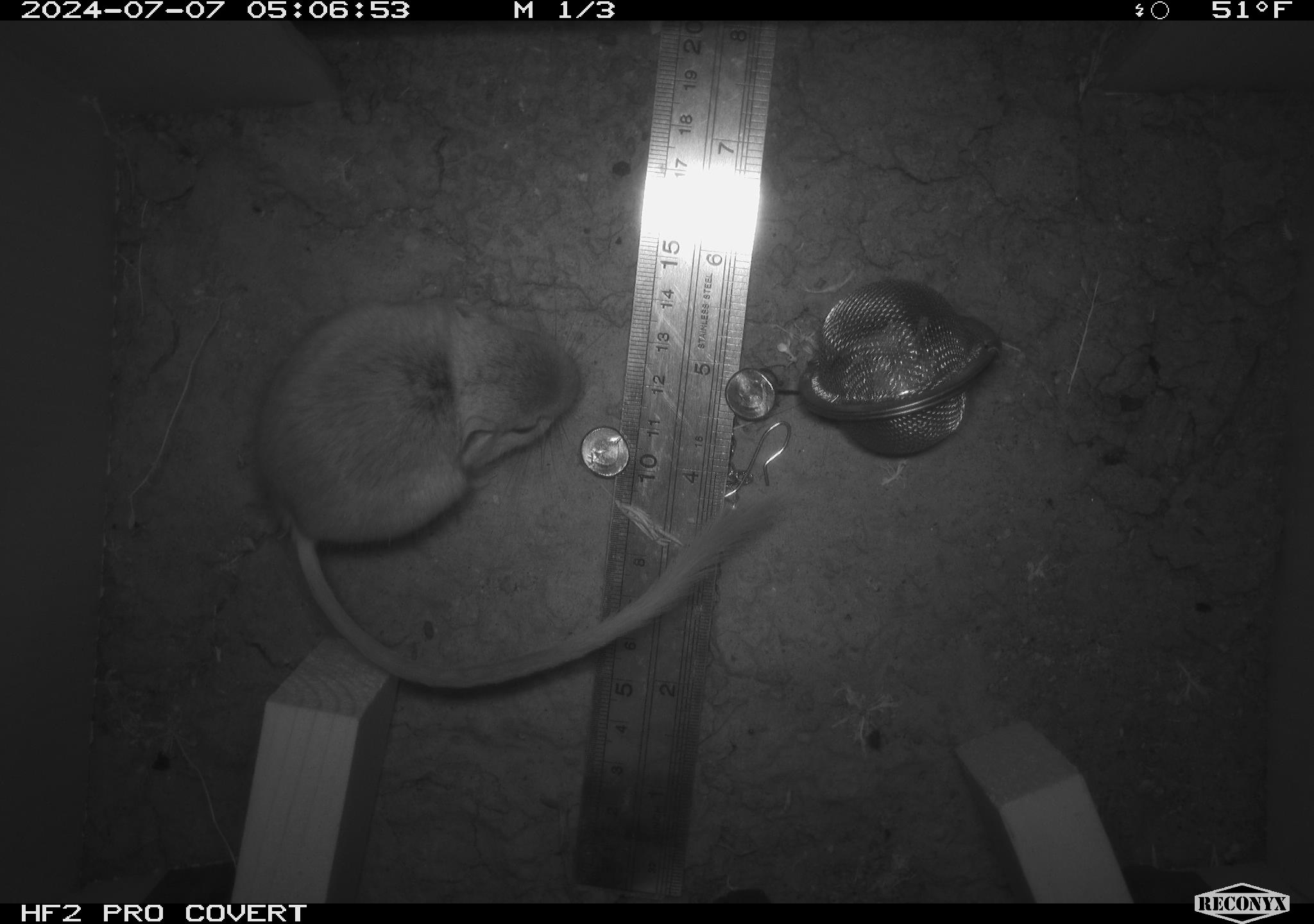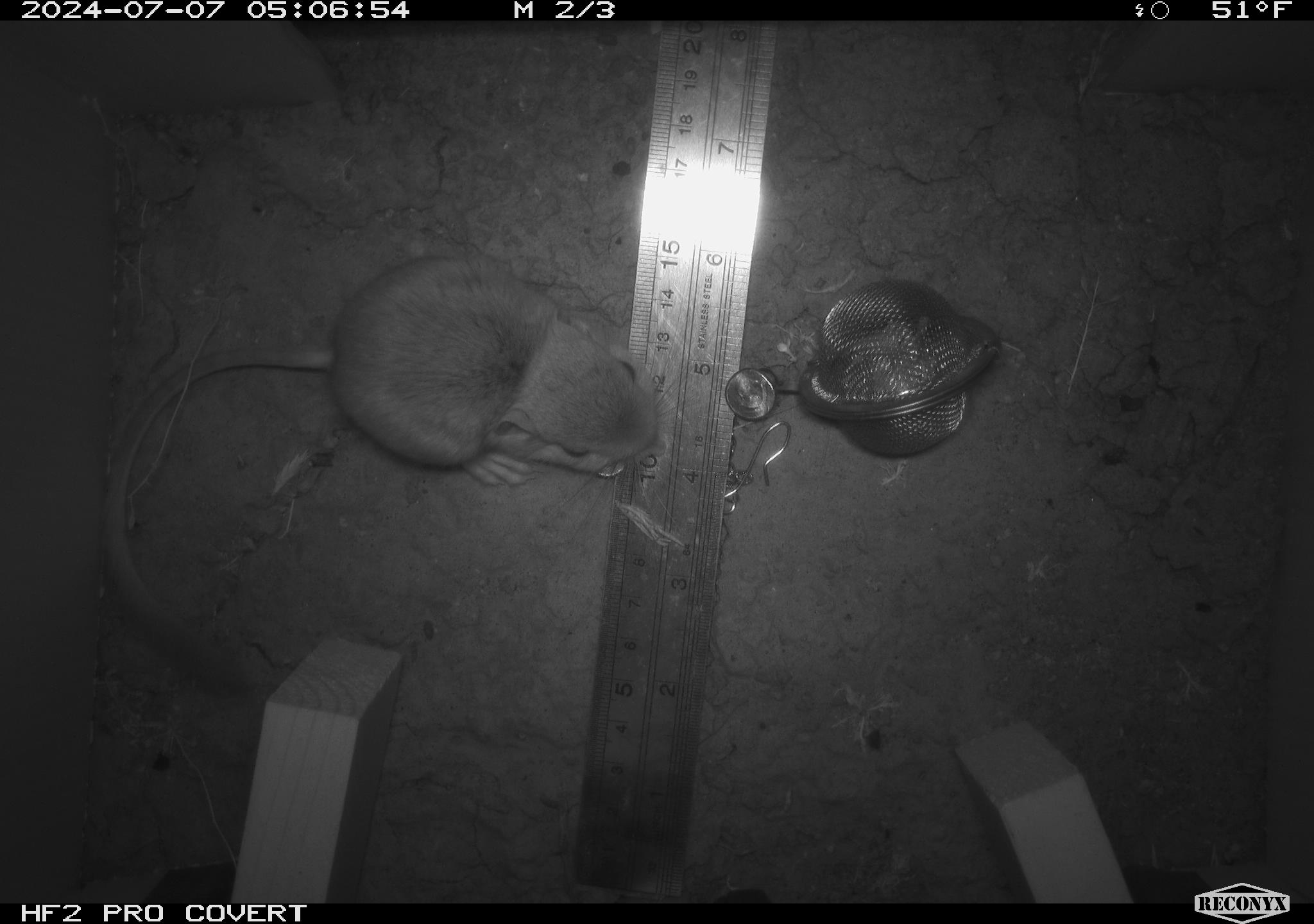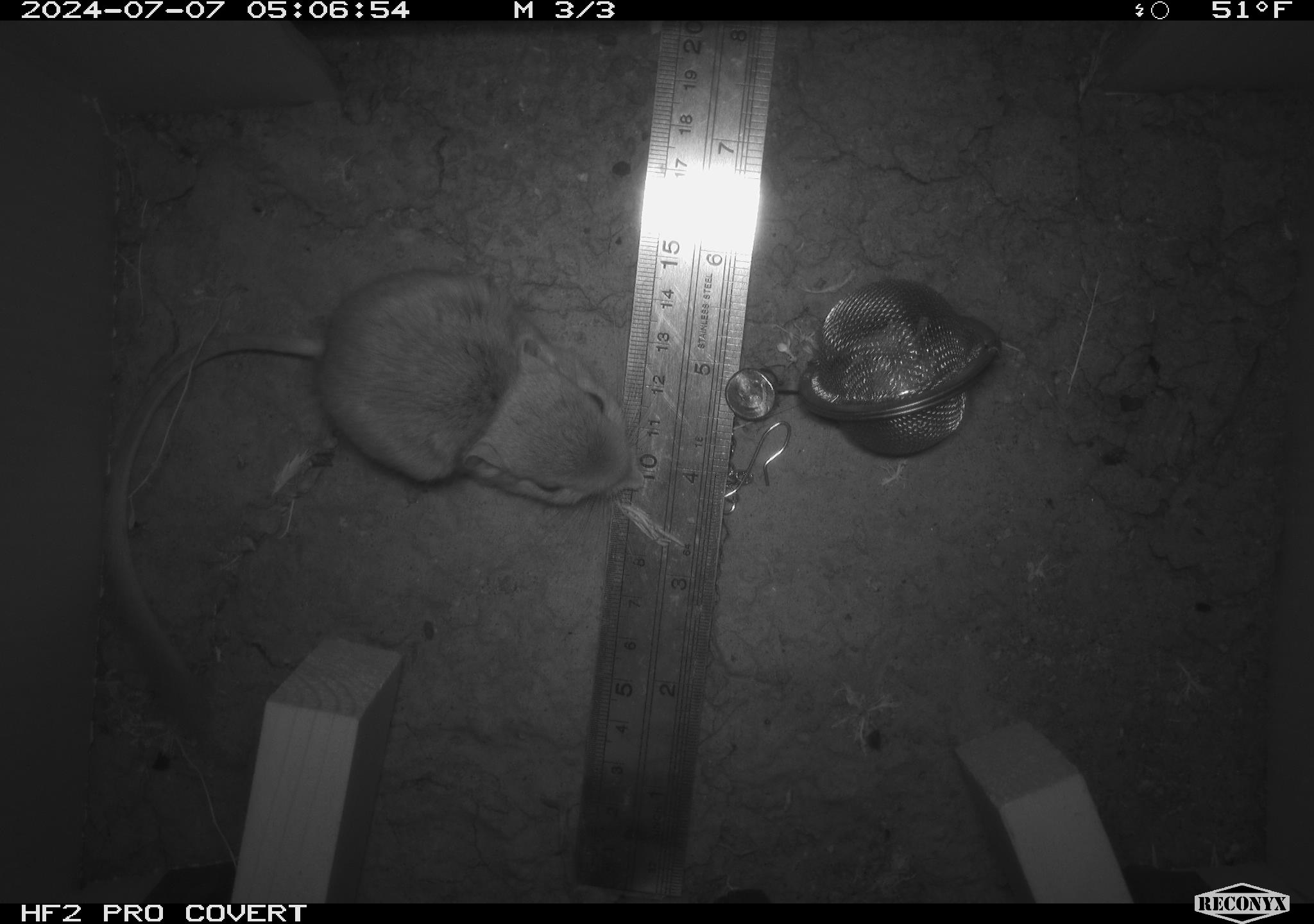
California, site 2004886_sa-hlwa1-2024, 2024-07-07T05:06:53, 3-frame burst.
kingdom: Animalia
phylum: Chordata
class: Mammalia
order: Rodentia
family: Heteromyidae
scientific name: Heteromyidae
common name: kangaroo rats and pocket mice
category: heteromyidae family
Heteromyidae family (kangaroo rats and pocket mice) (Heteromyidae).